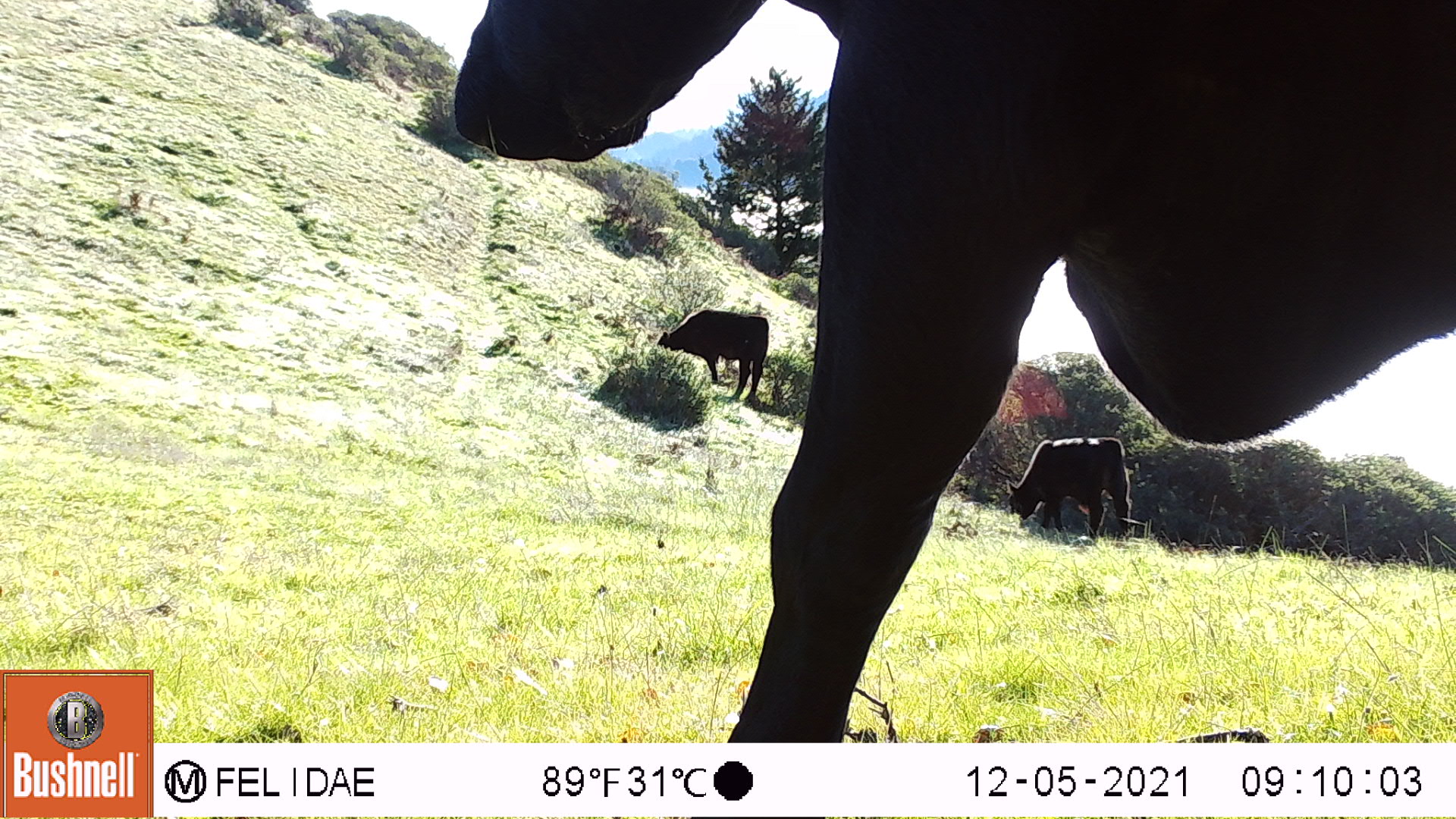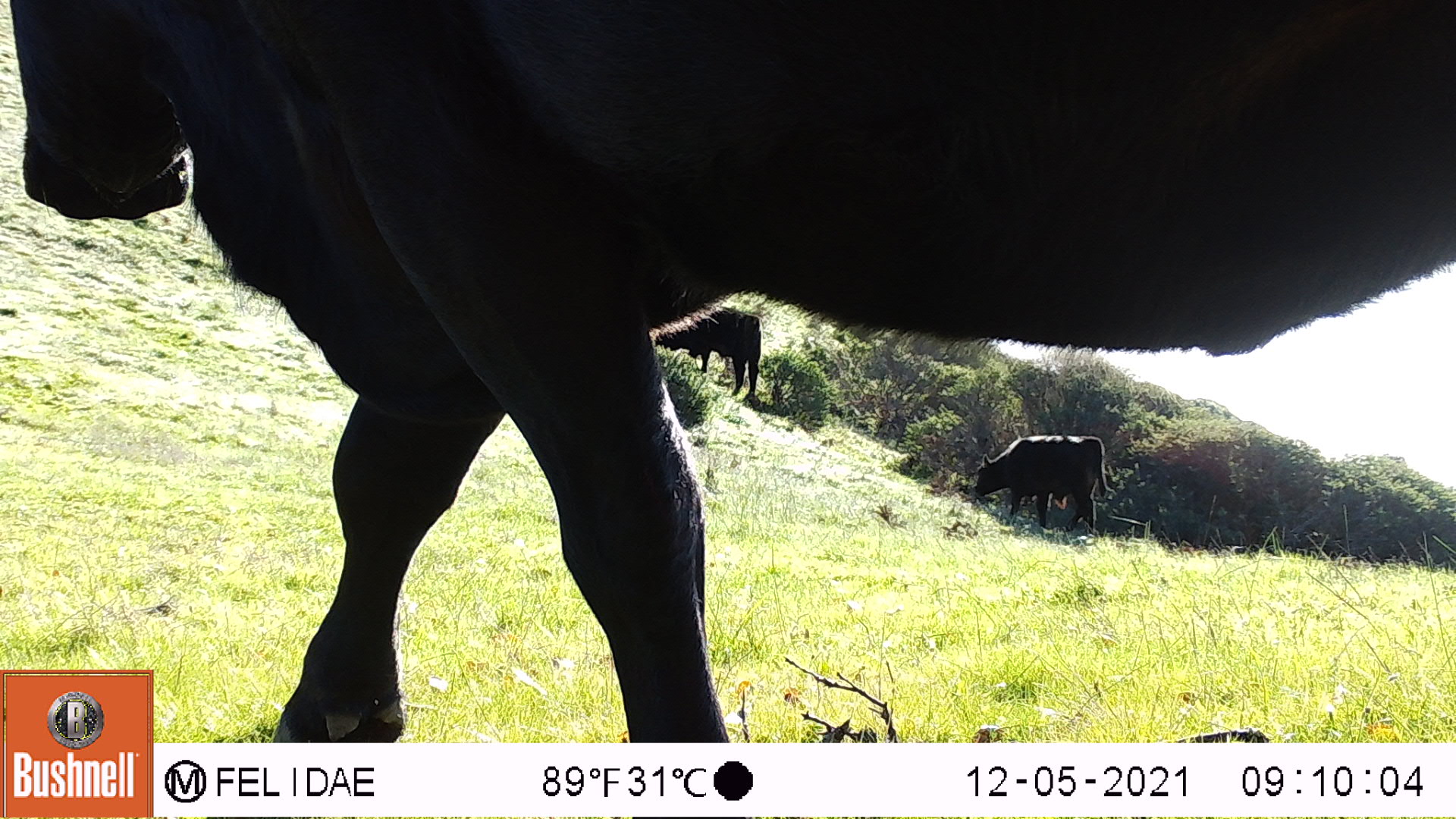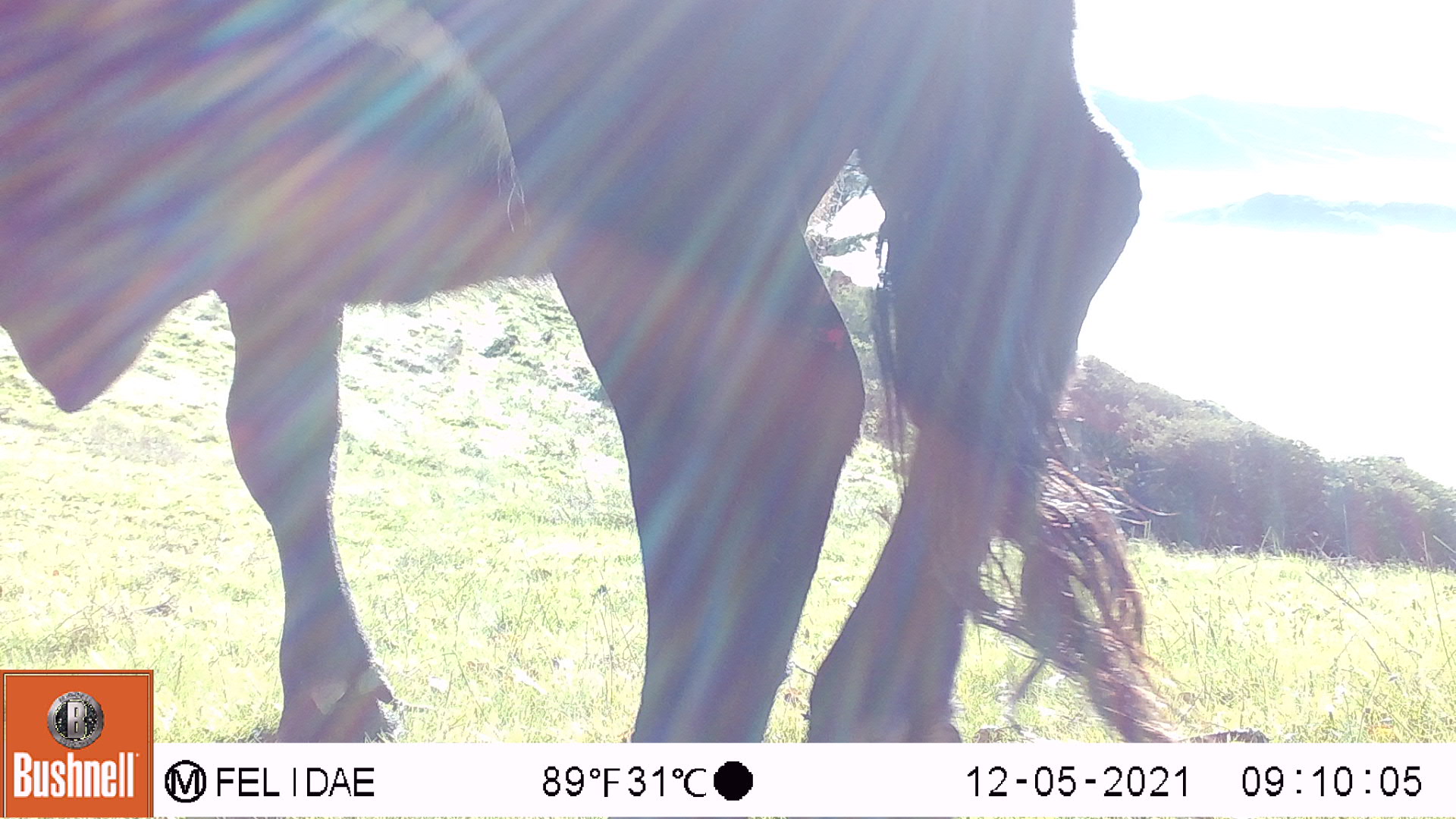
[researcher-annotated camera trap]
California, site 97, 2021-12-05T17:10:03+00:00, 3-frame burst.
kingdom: Animalia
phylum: Chordata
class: Mammalia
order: Artiodactyla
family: Bovidae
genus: Bos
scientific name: Bos taurus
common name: domestic cattle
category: cattle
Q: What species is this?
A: Cattle (domestic cattle) (Bos taurus).